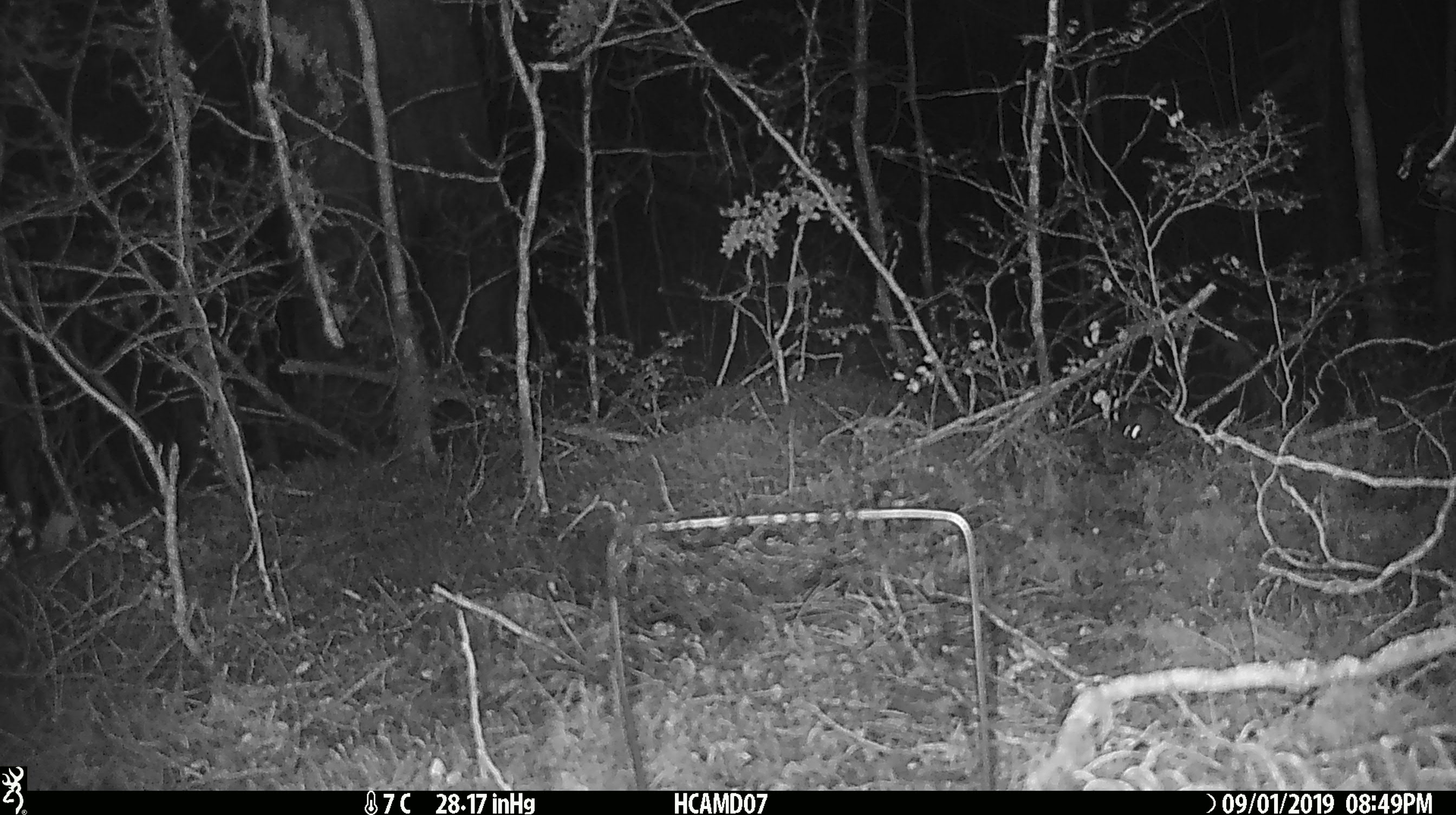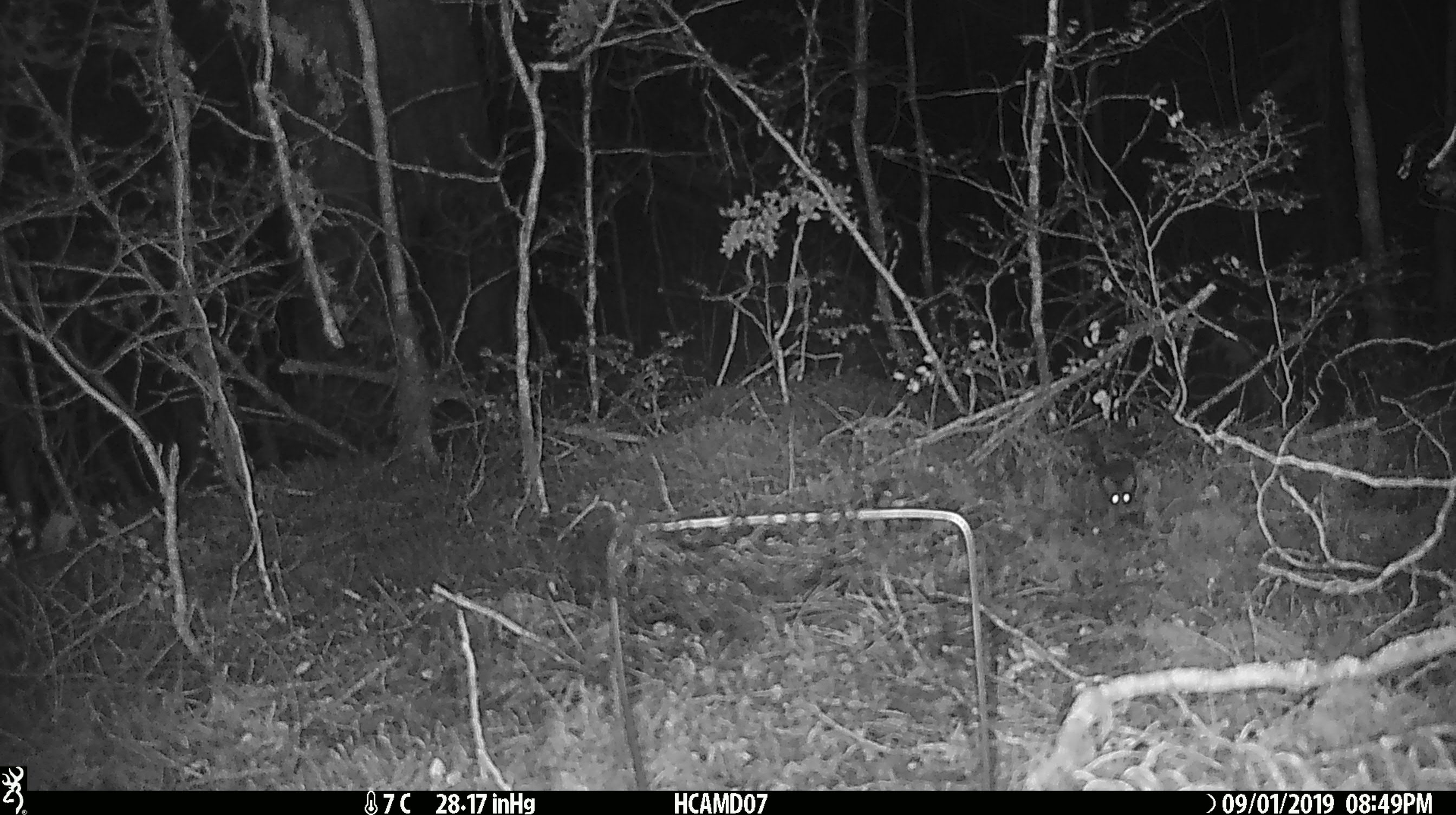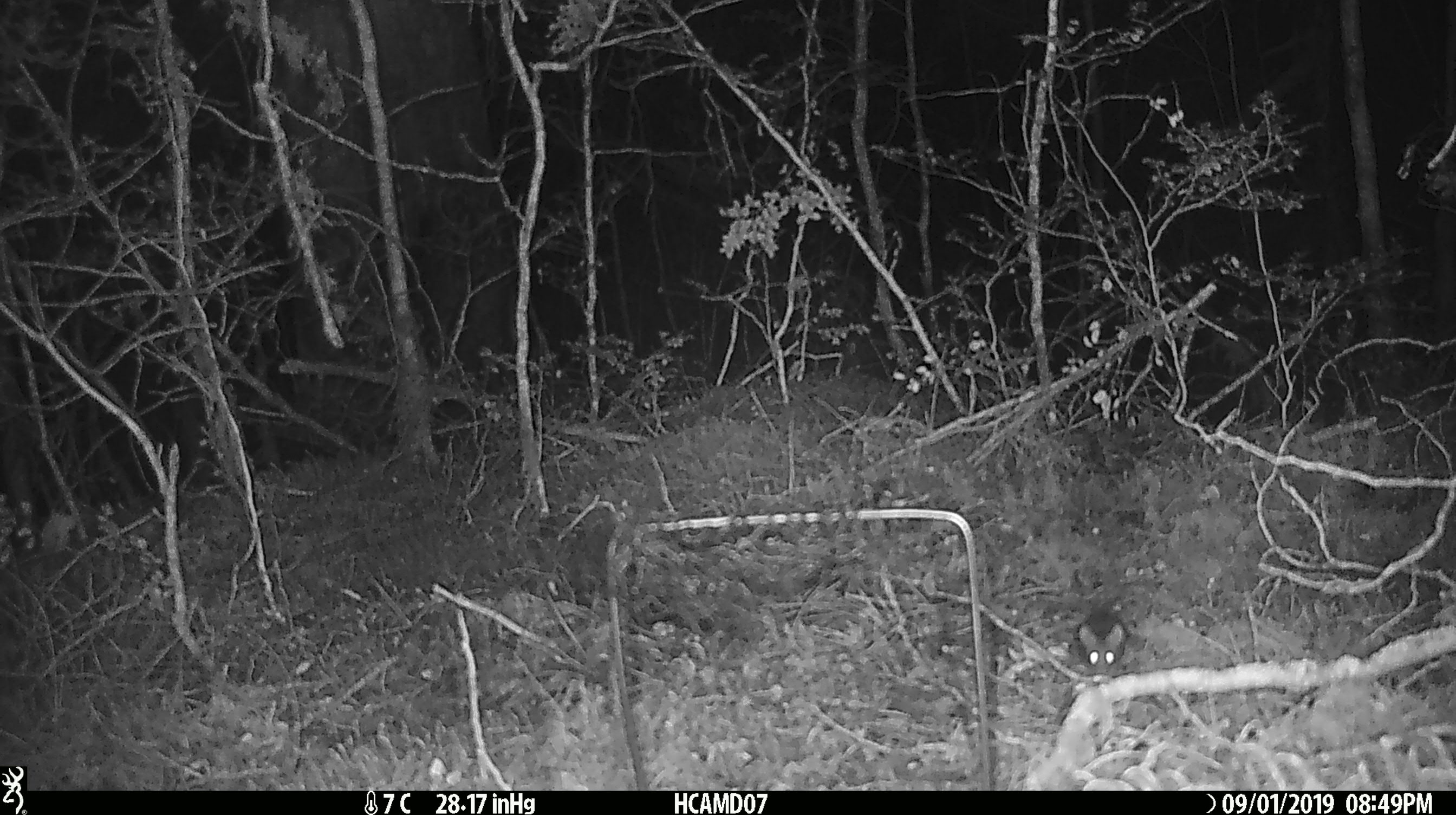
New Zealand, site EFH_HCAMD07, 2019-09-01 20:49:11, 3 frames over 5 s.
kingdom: Animalia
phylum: Chordata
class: Mammalia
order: Rodentia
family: Muridae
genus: Mus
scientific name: Mus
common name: mouse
Mouse (Mus).